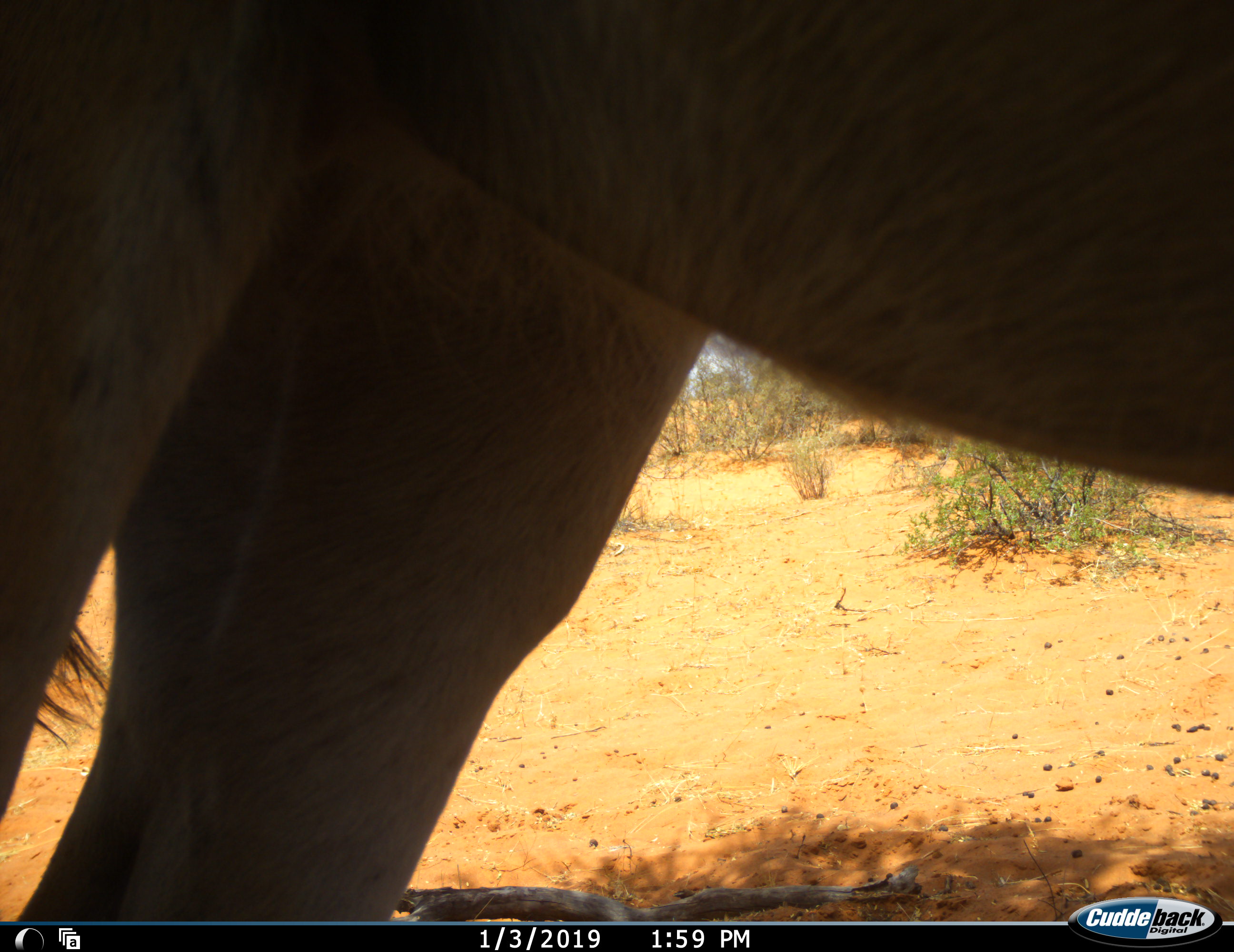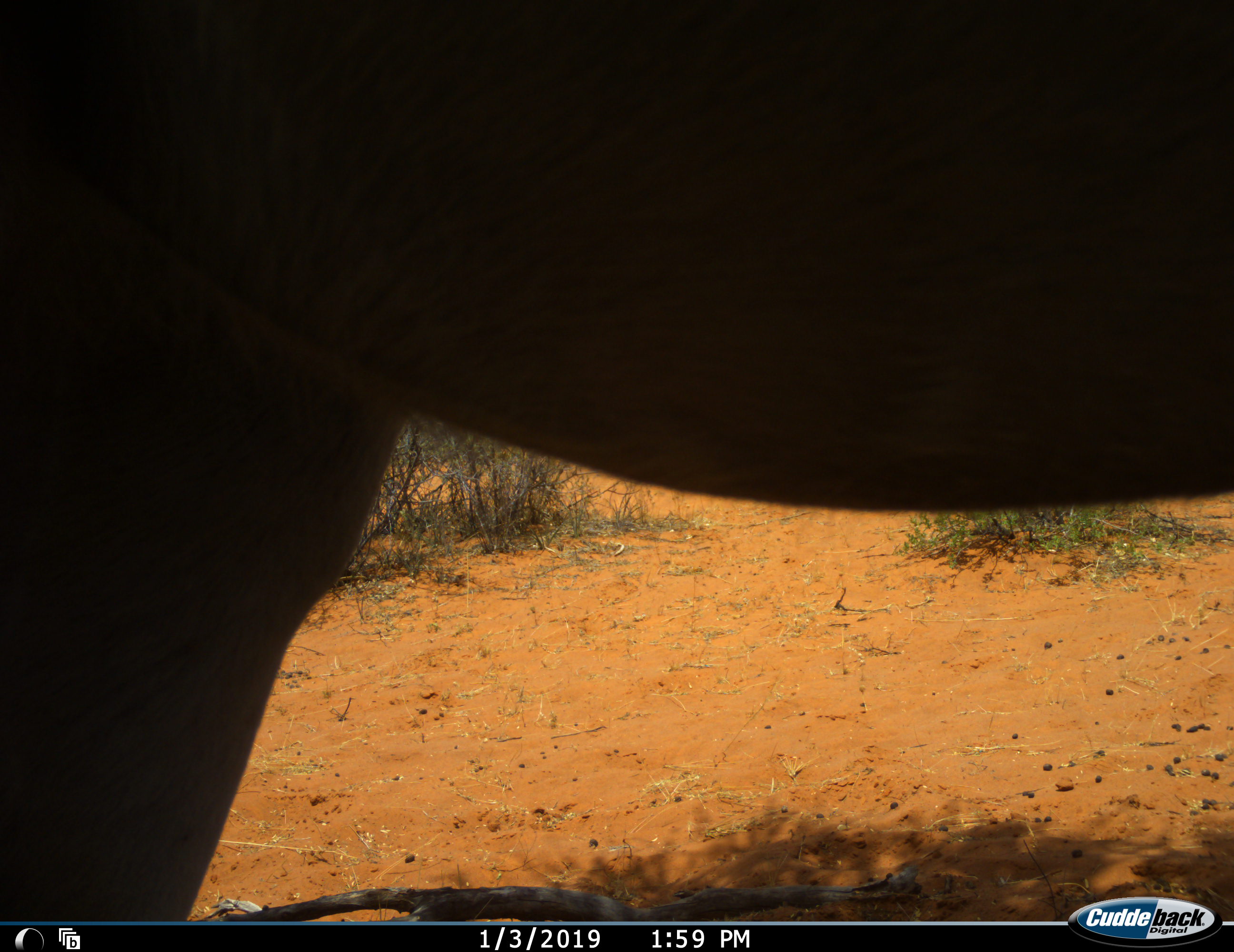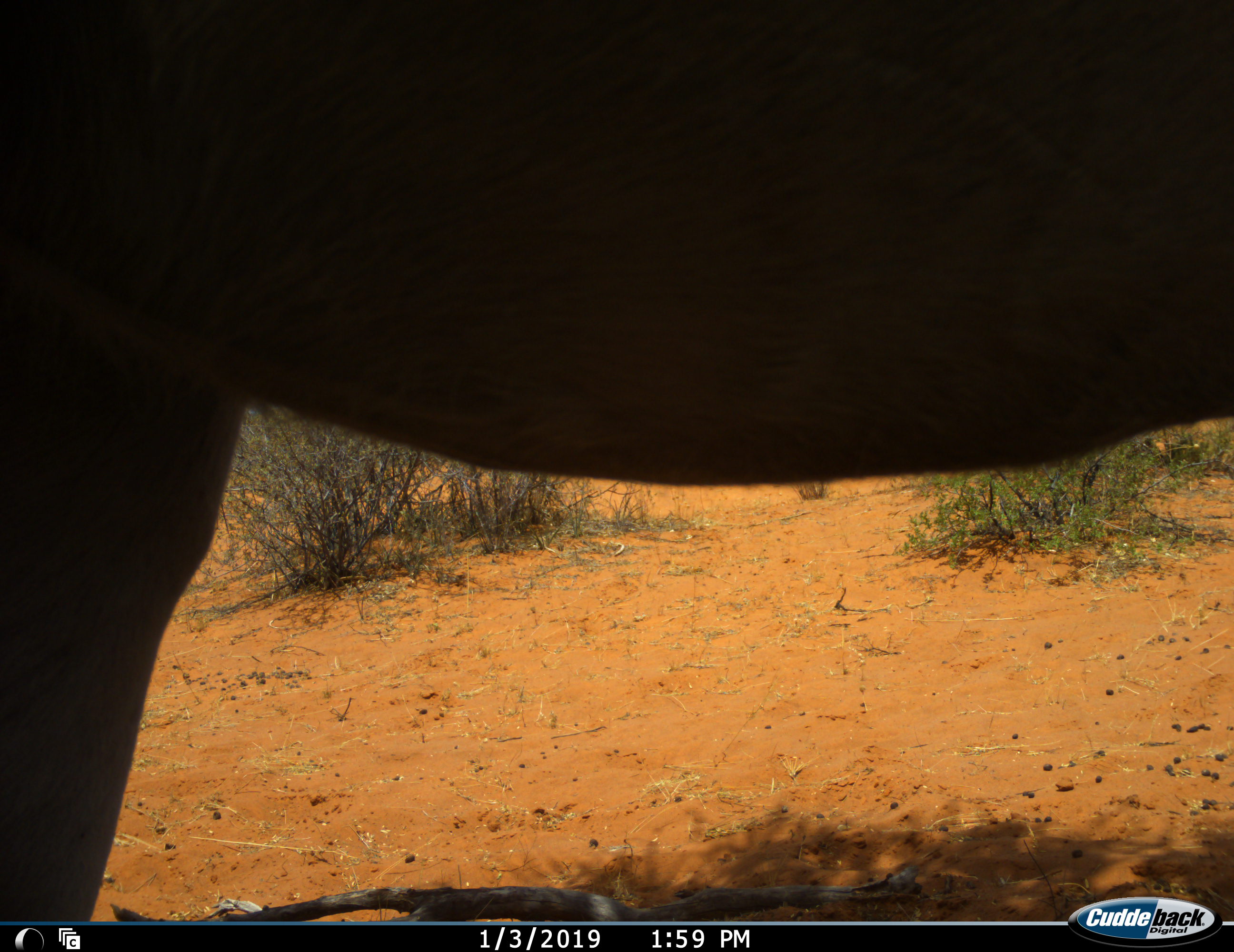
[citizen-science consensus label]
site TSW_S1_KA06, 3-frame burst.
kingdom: Animalia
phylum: Chordata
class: Mammalia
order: Artiodactyla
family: Bovidae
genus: Tragelaphus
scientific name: Tragelaphus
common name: kudu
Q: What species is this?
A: Kudu (Tragelaphus).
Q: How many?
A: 1.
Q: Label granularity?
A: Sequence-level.